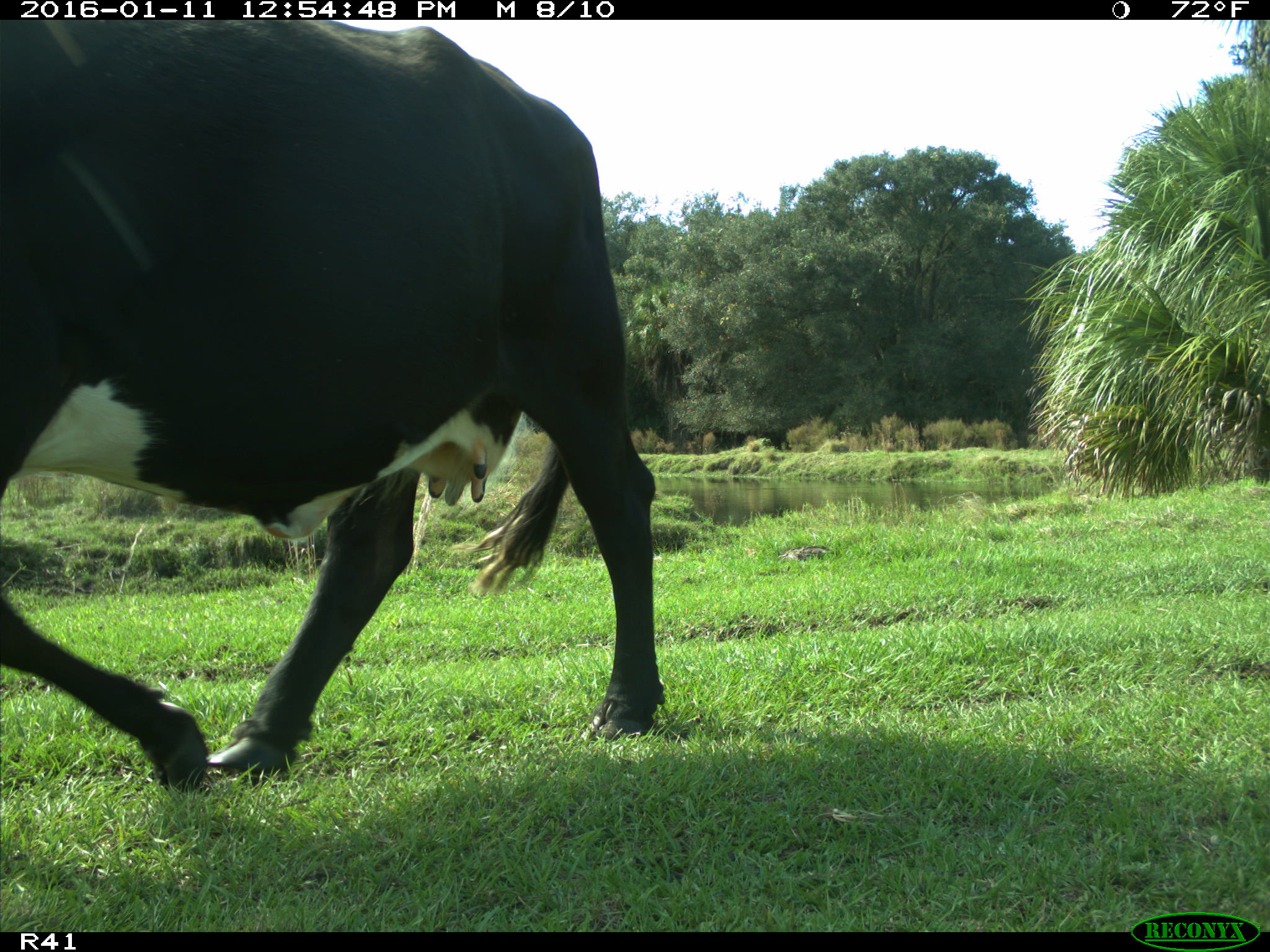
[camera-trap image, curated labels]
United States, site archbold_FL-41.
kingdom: Animalia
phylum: Chordata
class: Mammalia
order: Artiodactyla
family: Bovidae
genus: Bos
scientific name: Bos taurus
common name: domestic cow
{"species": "Bos taurus (domestic cow)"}